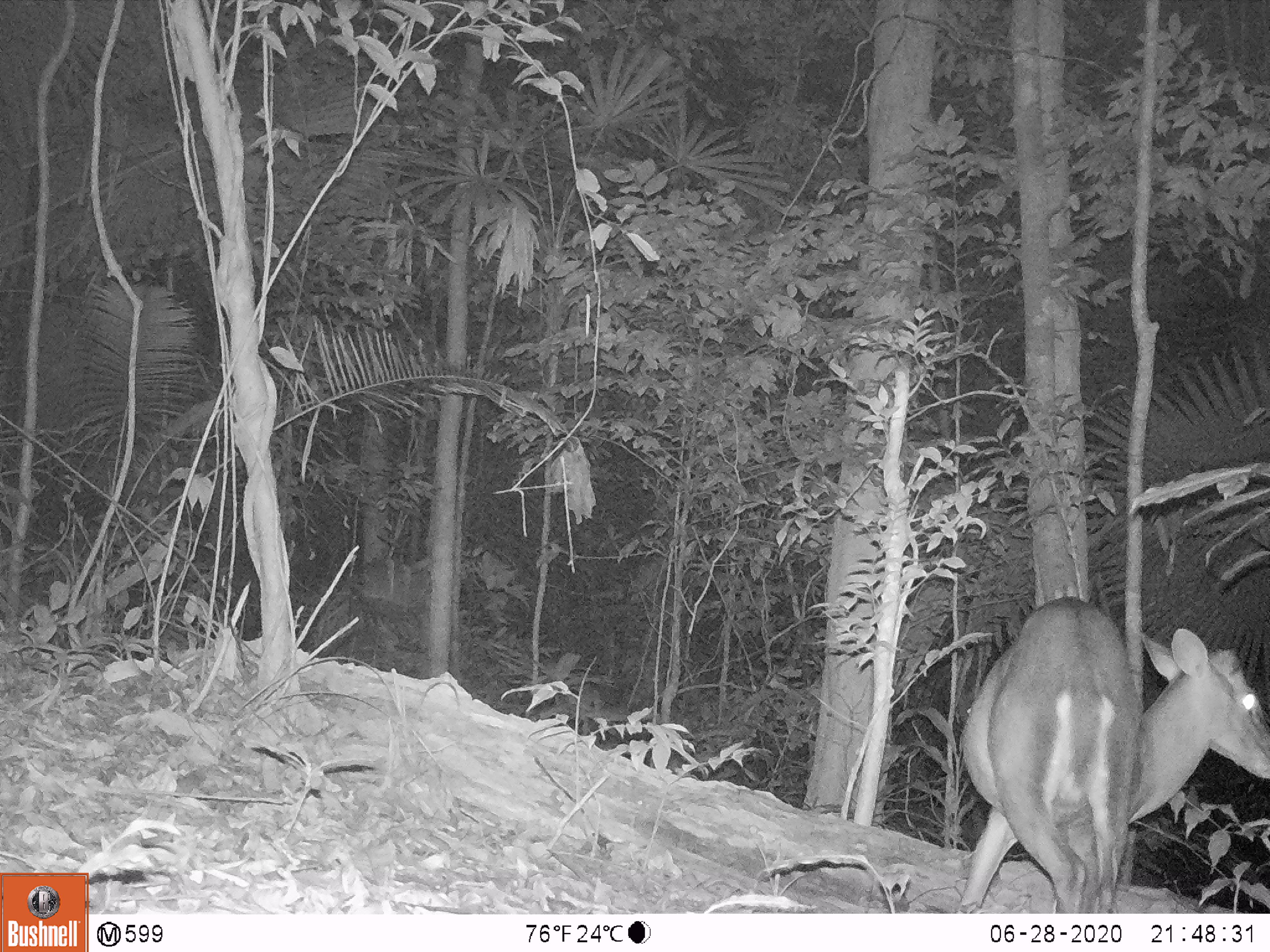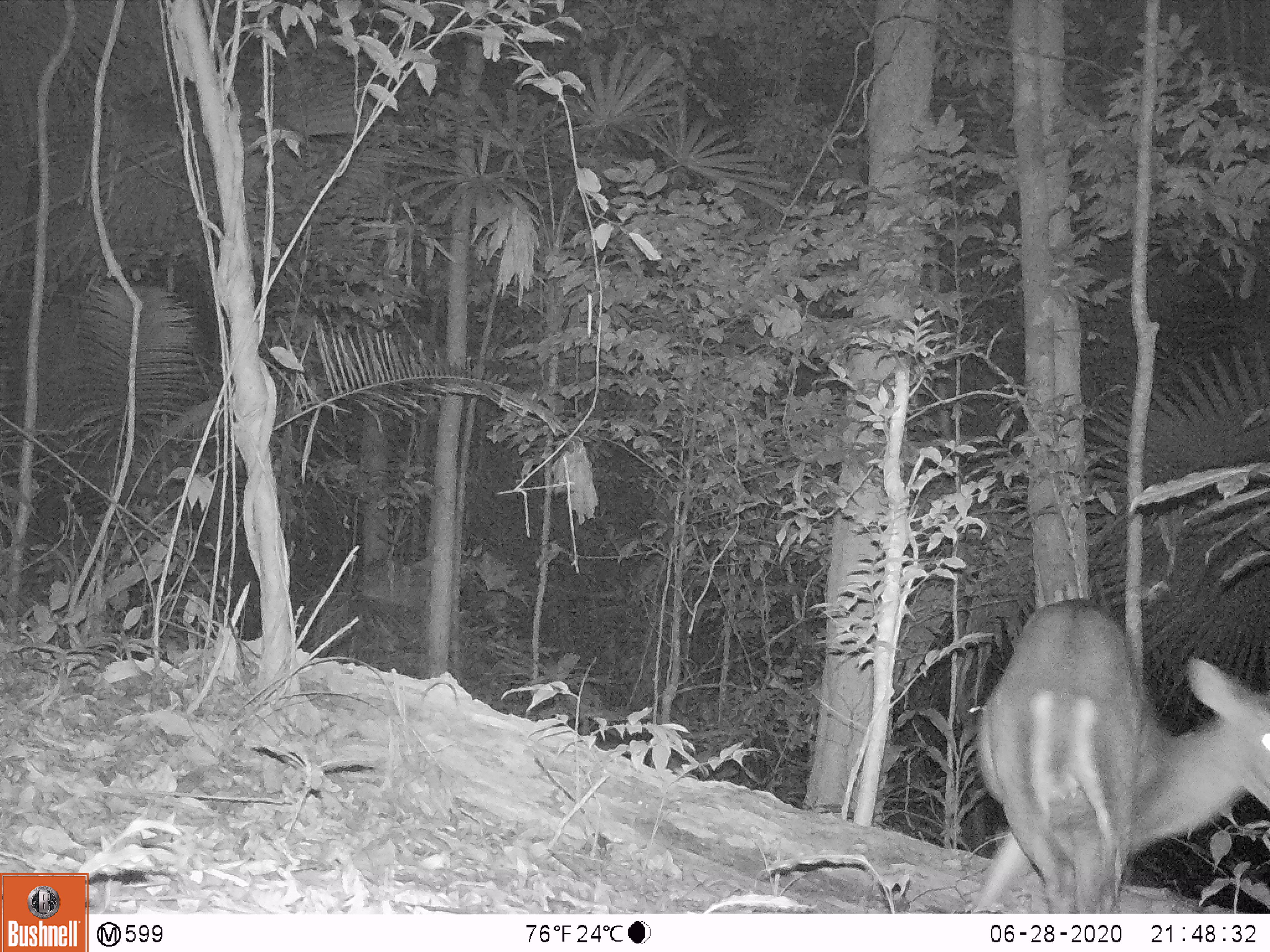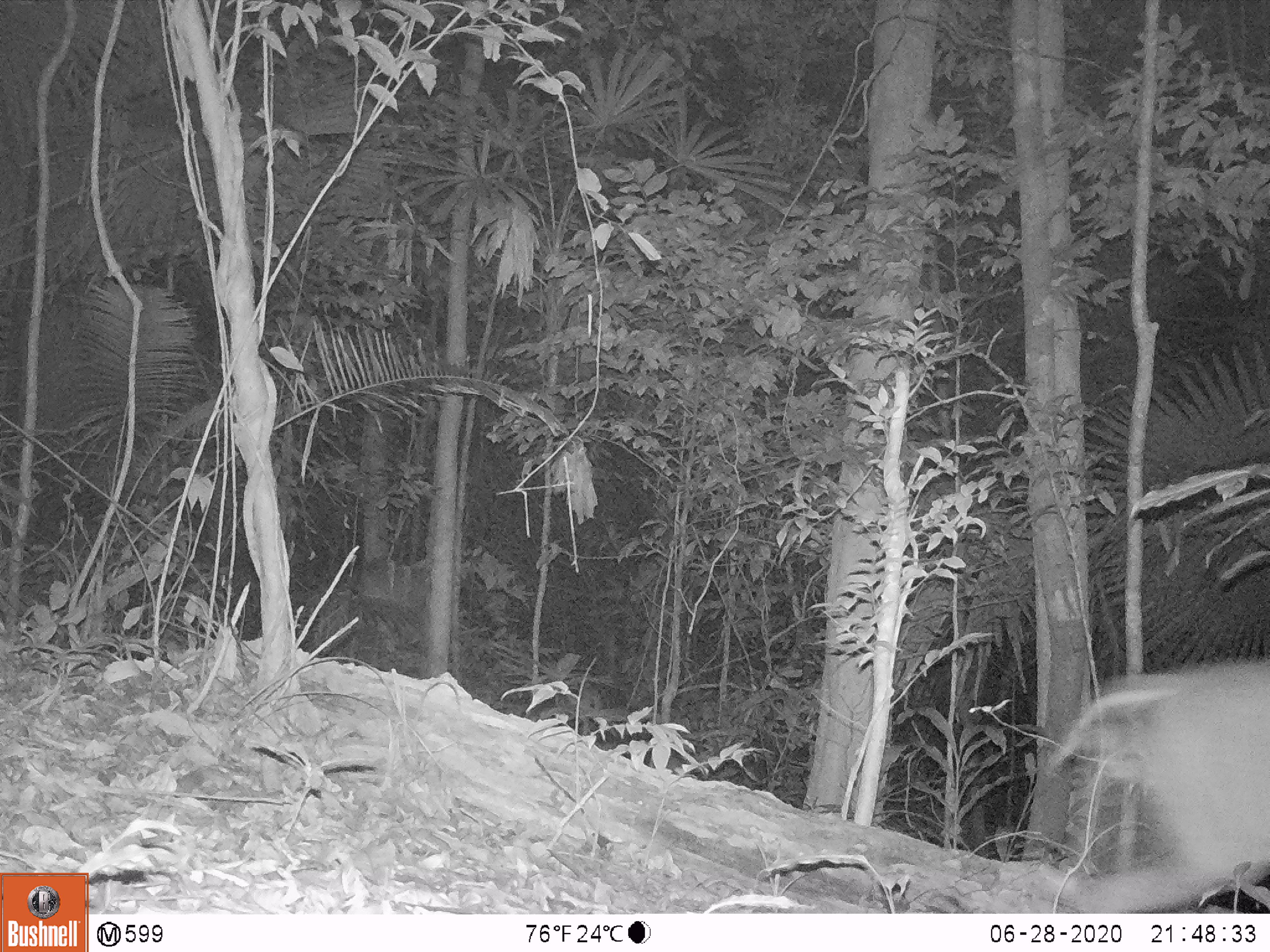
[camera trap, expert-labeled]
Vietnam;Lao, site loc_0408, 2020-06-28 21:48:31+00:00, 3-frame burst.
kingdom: Animalia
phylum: Chordata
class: Mammalia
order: Artiodactyla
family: Cervidae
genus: Muntiacus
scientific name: Muntiacus vuquangensis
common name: large-antlered muntjac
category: large antlered muntjac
Large antlered muntjac (large-antlered muntjac) (Muntiacus vuquangensis). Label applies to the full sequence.